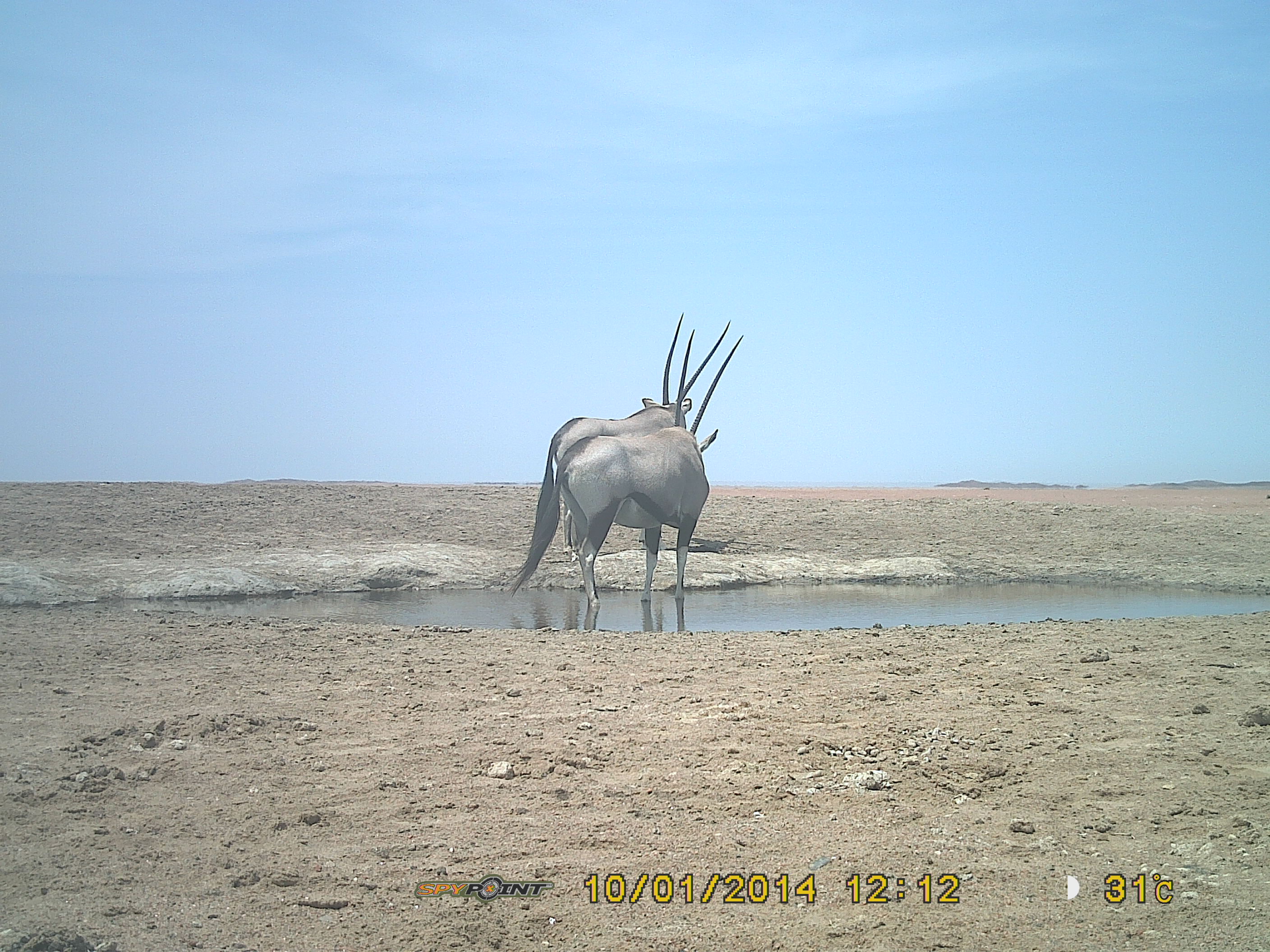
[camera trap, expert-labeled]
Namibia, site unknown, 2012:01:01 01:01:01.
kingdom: Animalia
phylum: Chordata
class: Mammalia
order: Artiodactyla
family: Bovidae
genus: Oryx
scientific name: Oryx gazella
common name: gemsbok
Oryx gazella (gemsbok).